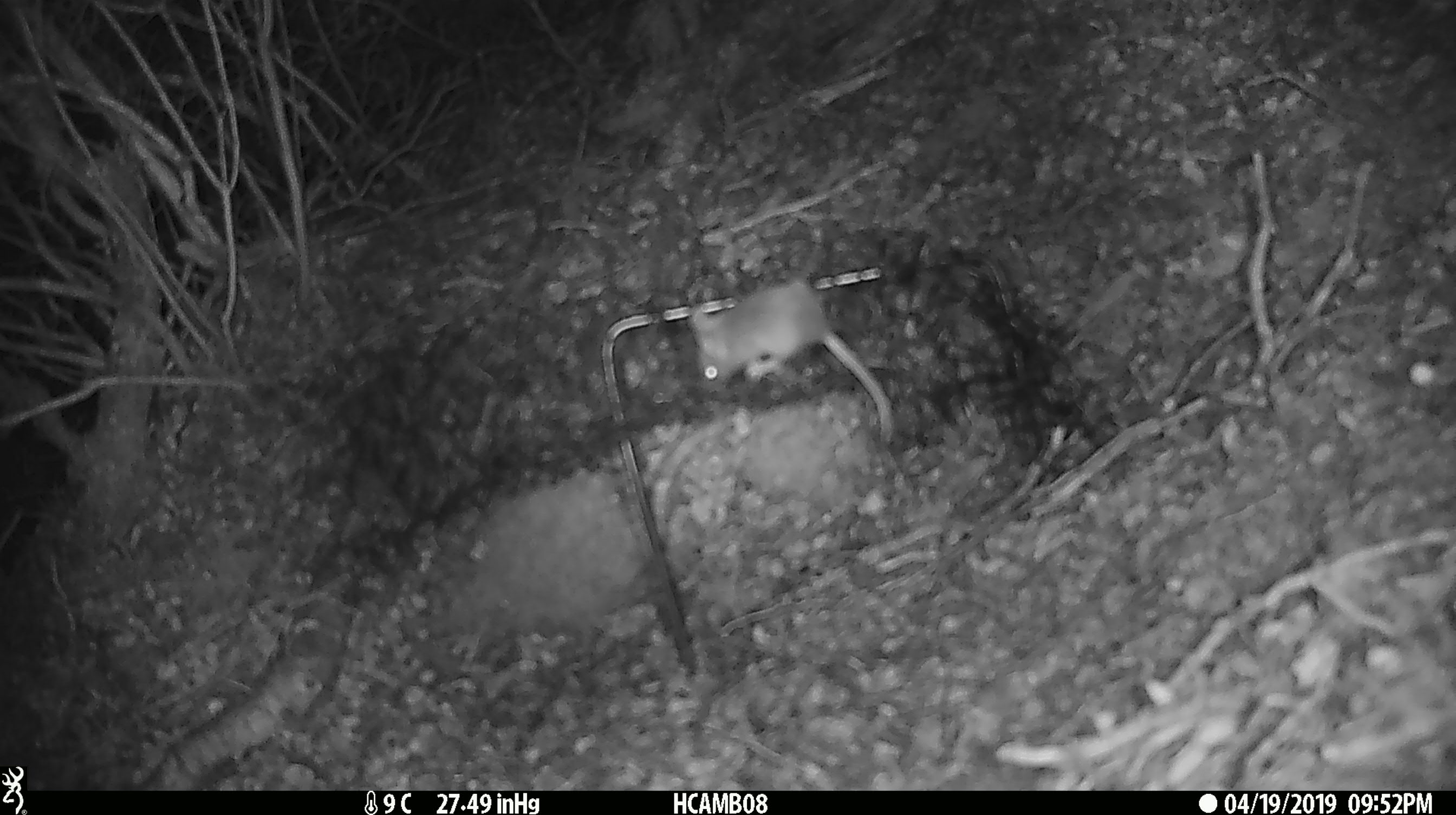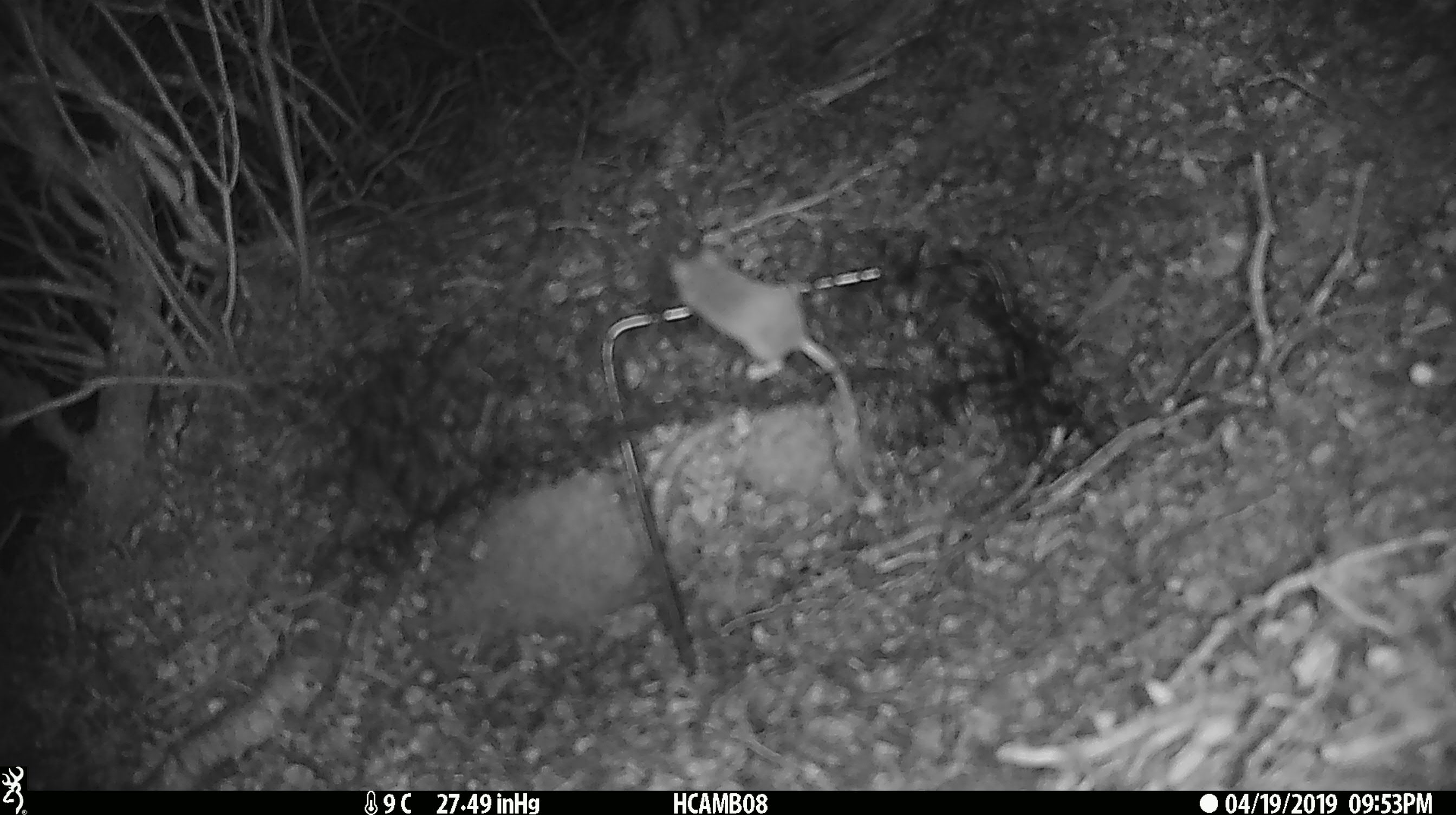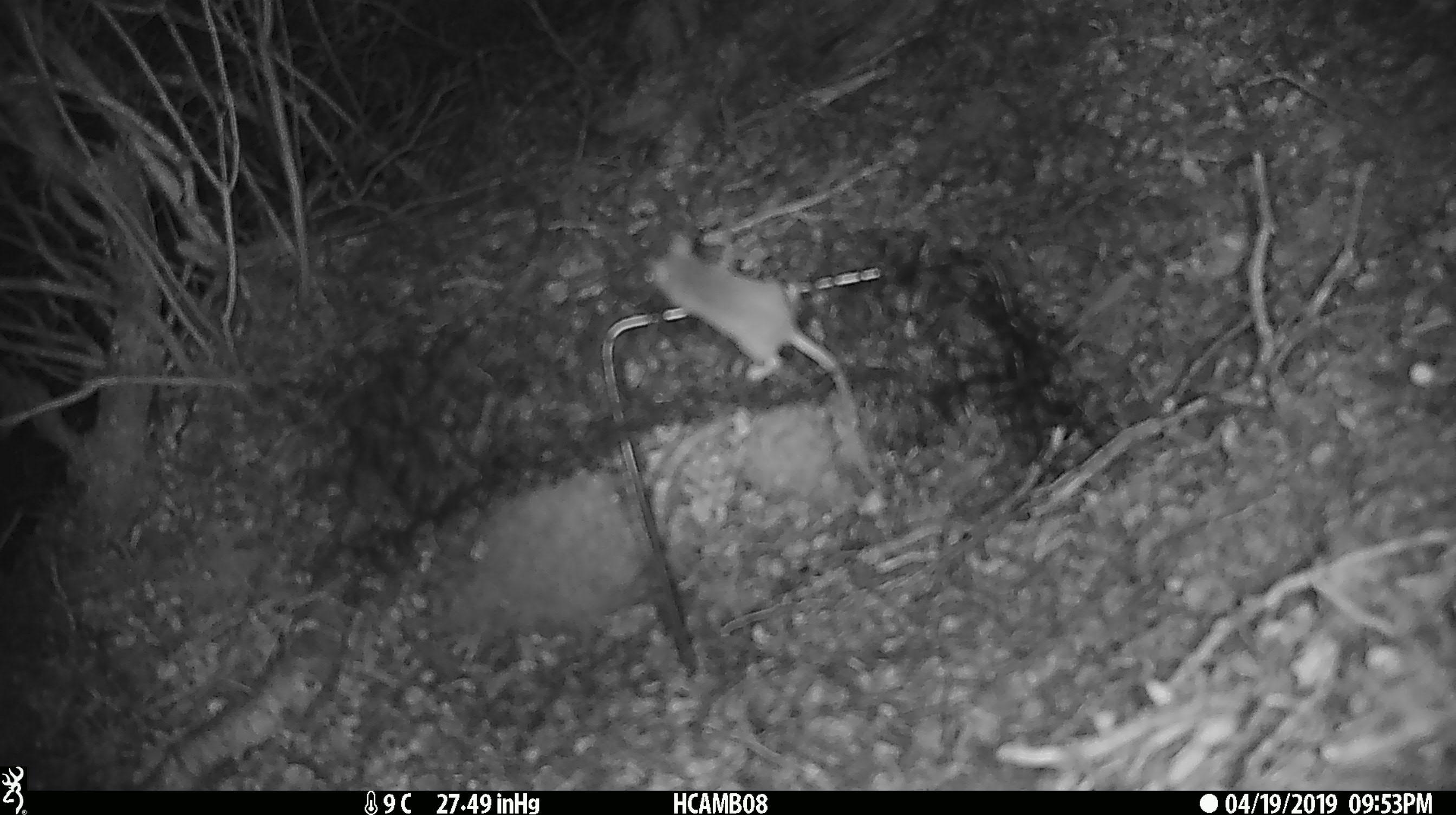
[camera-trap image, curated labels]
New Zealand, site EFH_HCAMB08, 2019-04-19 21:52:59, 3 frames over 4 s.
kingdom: Animalia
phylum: Chordata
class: Mammalia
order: Rodentia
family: Muridae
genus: Mus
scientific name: Mus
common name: mouse